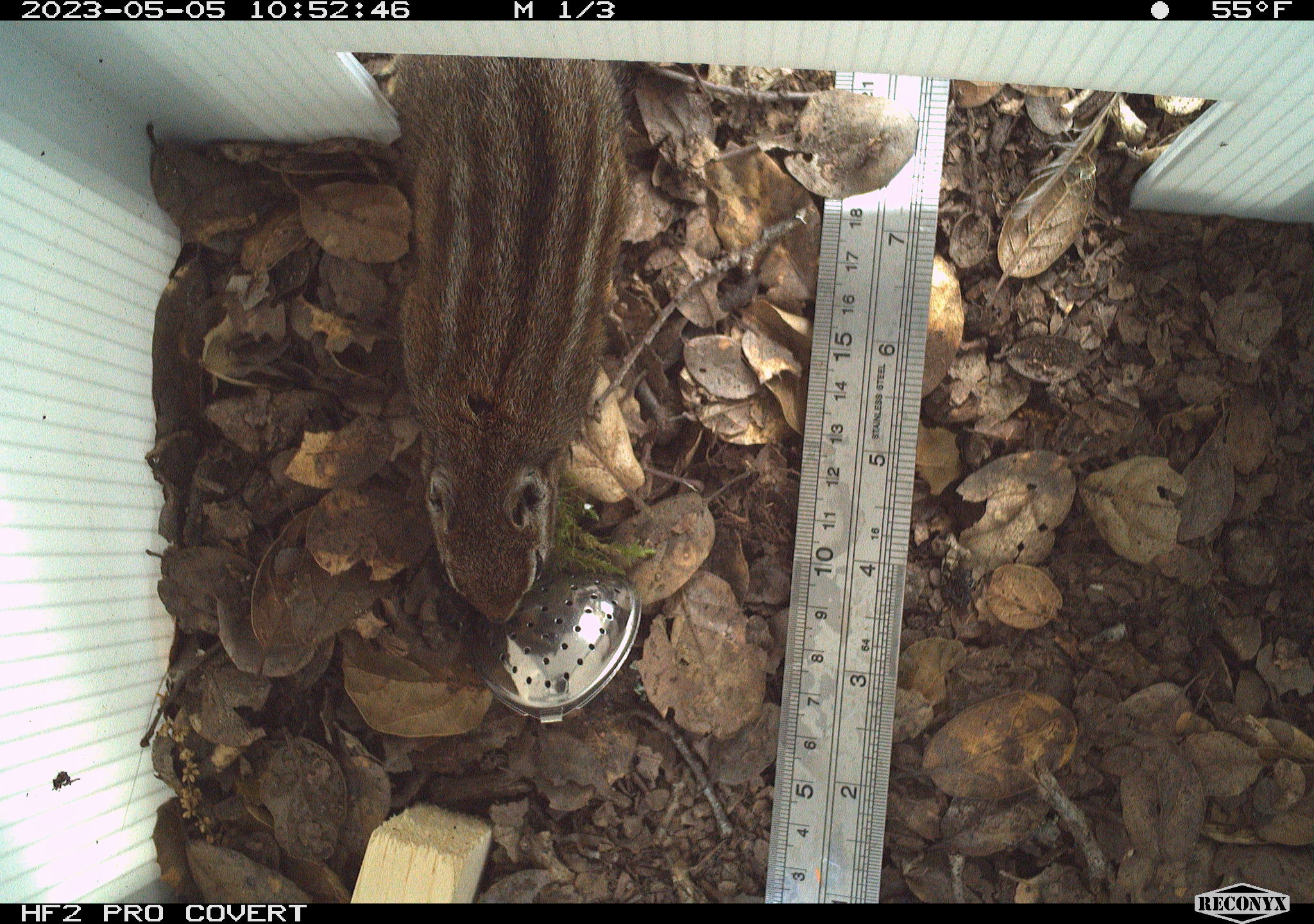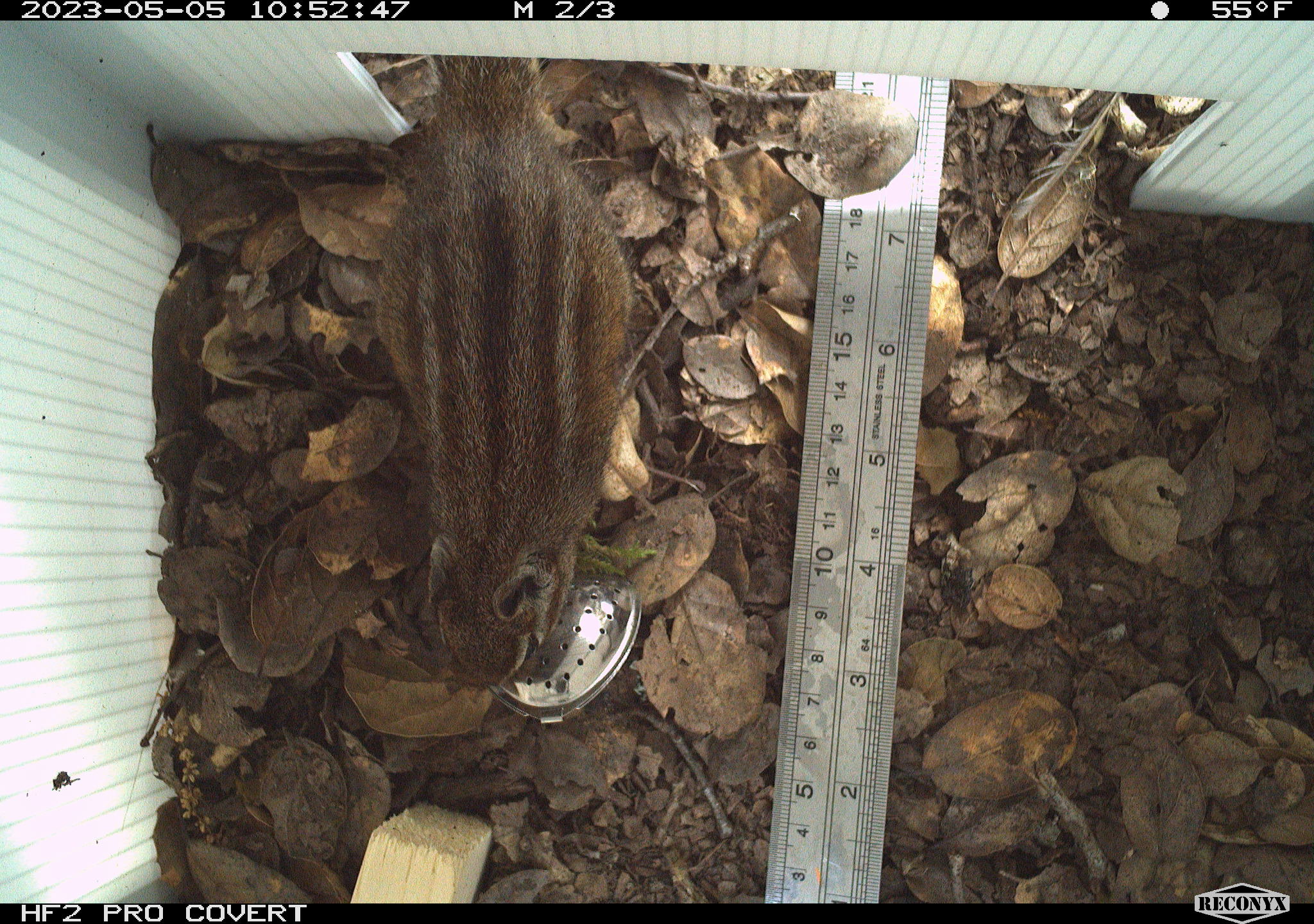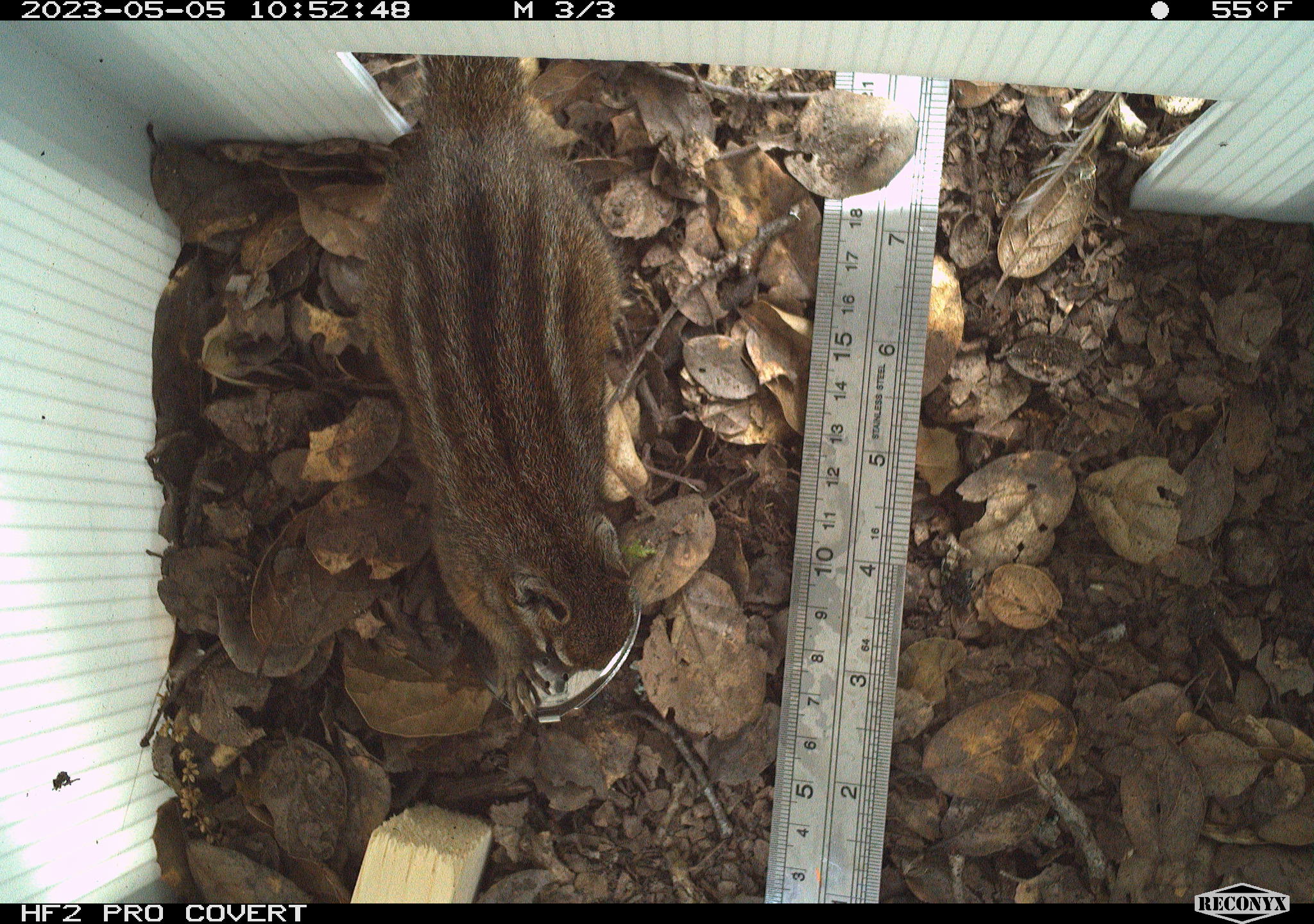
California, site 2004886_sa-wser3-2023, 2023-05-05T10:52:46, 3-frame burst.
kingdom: Animalia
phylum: Chordata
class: Mammalia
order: Rodentia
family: Sciuridae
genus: Neotamias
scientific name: Neotamias merriami merriami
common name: merriam's chipmunk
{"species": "merriam's chipmunk (Neotamias merriami merriami)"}